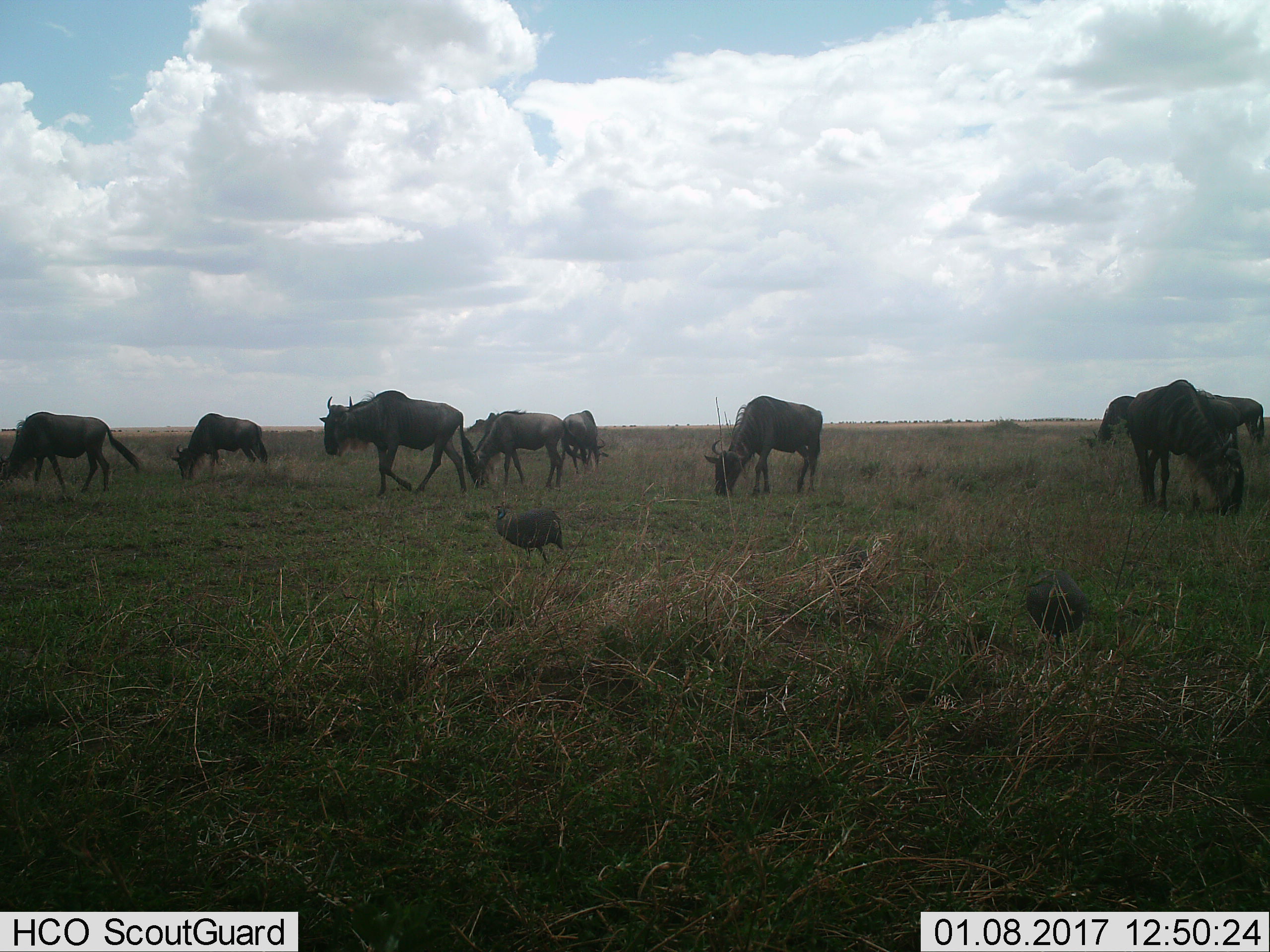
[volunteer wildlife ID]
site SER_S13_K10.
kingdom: Animalia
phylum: Chordata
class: Aves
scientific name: Aves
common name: bird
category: birdother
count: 1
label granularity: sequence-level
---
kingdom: Animalia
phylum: Chordata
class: Mammalia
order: Artiodactyla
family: Bovidae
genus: Connochaetes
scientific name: Connochaetes taurinus taurinus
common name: blue wildebeest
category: wildebeestblue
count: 9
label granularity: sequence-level